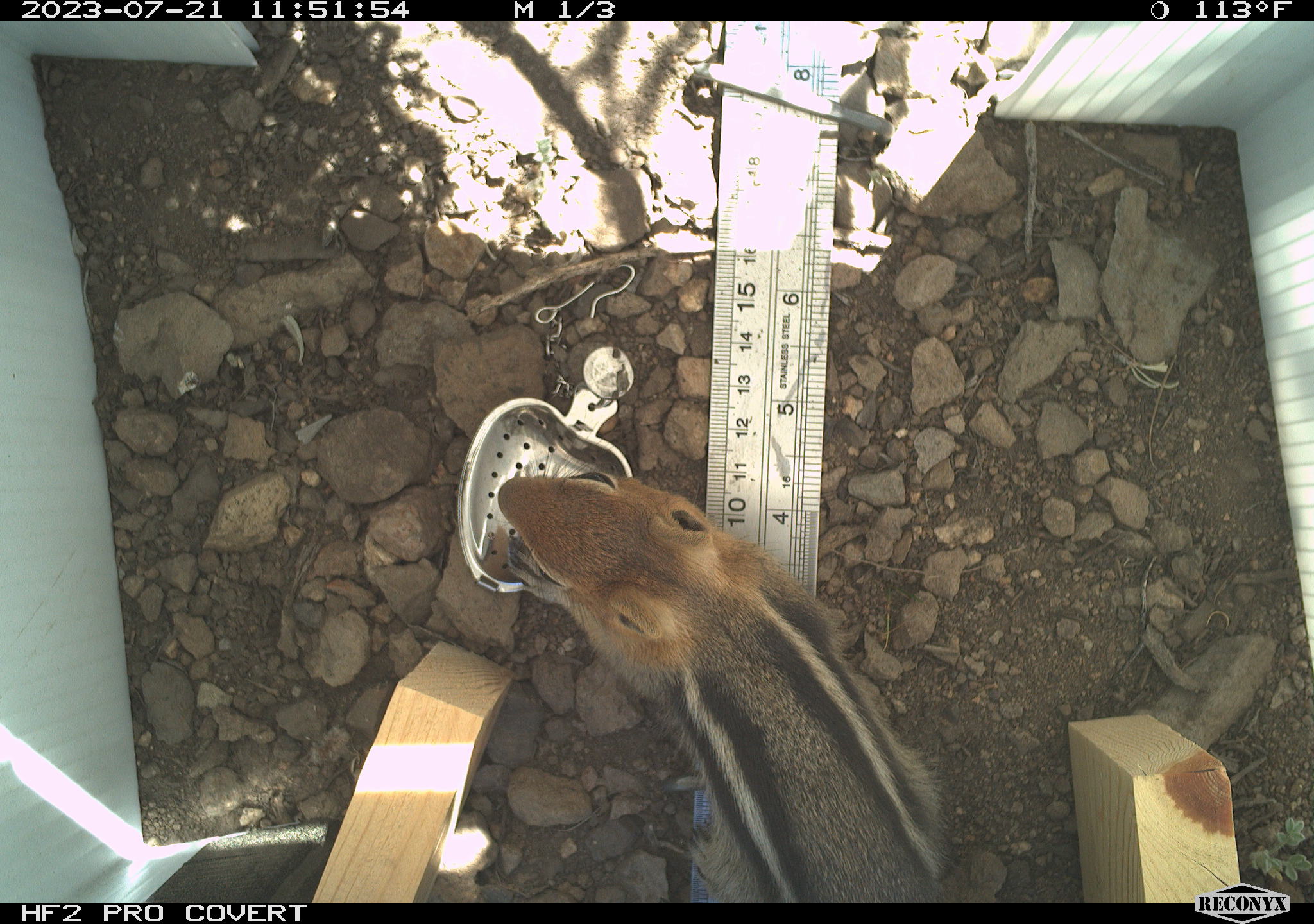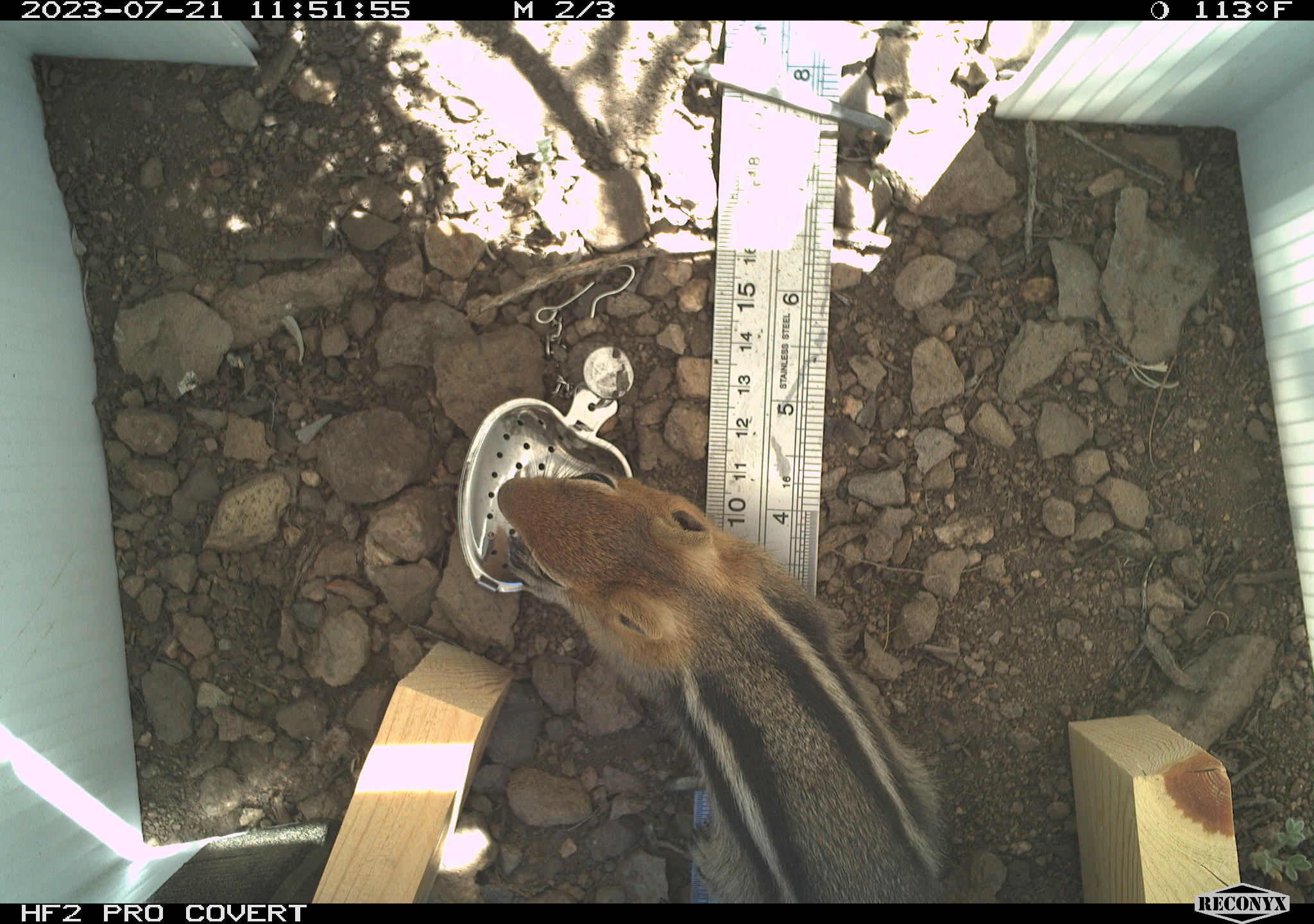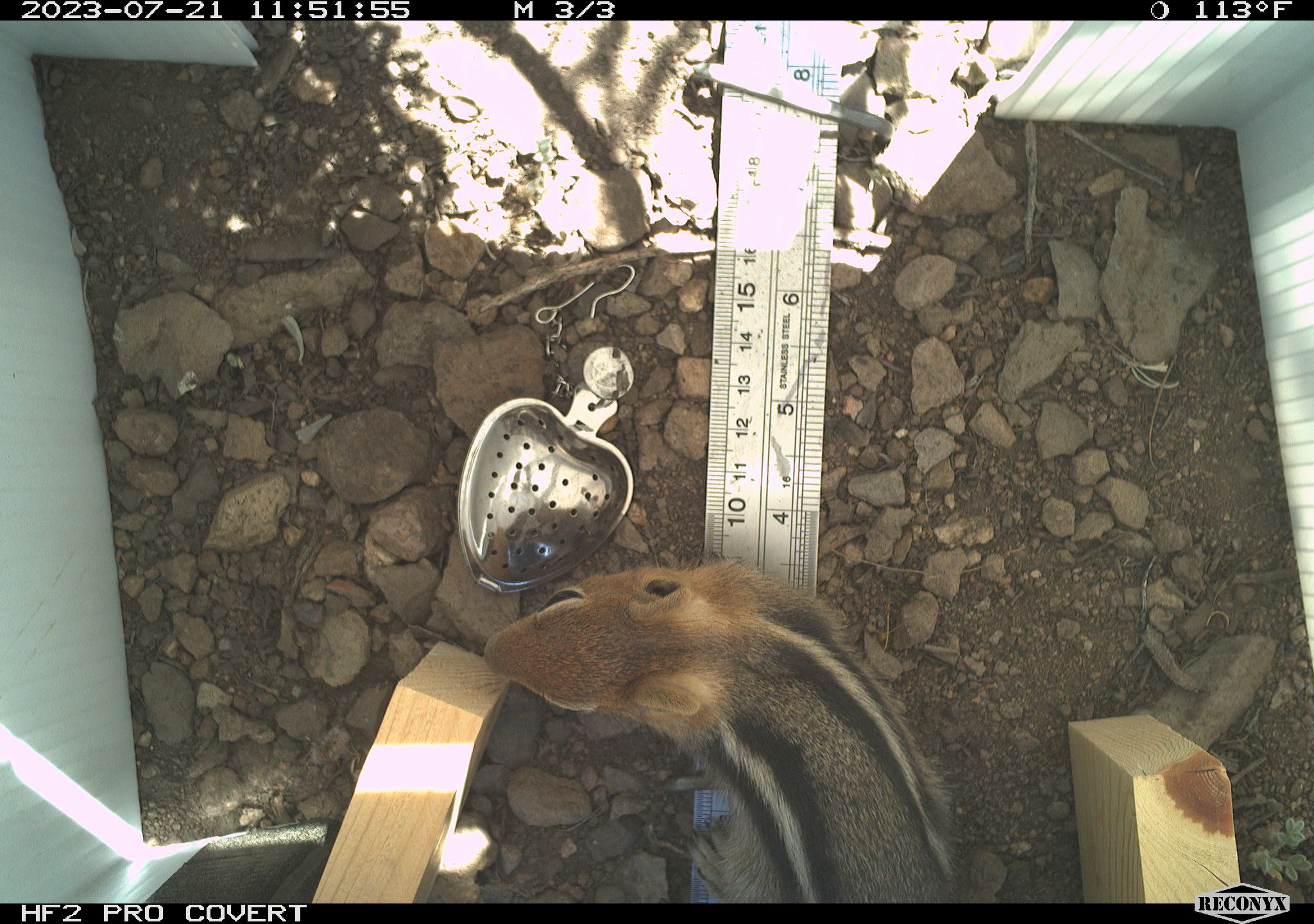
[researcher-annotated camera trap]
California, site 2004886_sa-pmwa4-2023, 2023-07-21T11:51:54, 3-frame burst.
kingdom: Animalia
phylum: Chordata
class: Mammalia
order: Rodentia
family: Sciuridae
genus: Callospermophilus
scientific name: Callospermophilus lateralis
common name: golden mantled ground squirrel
Golden mantled ground squirrel (Callospermophilus lateralis).